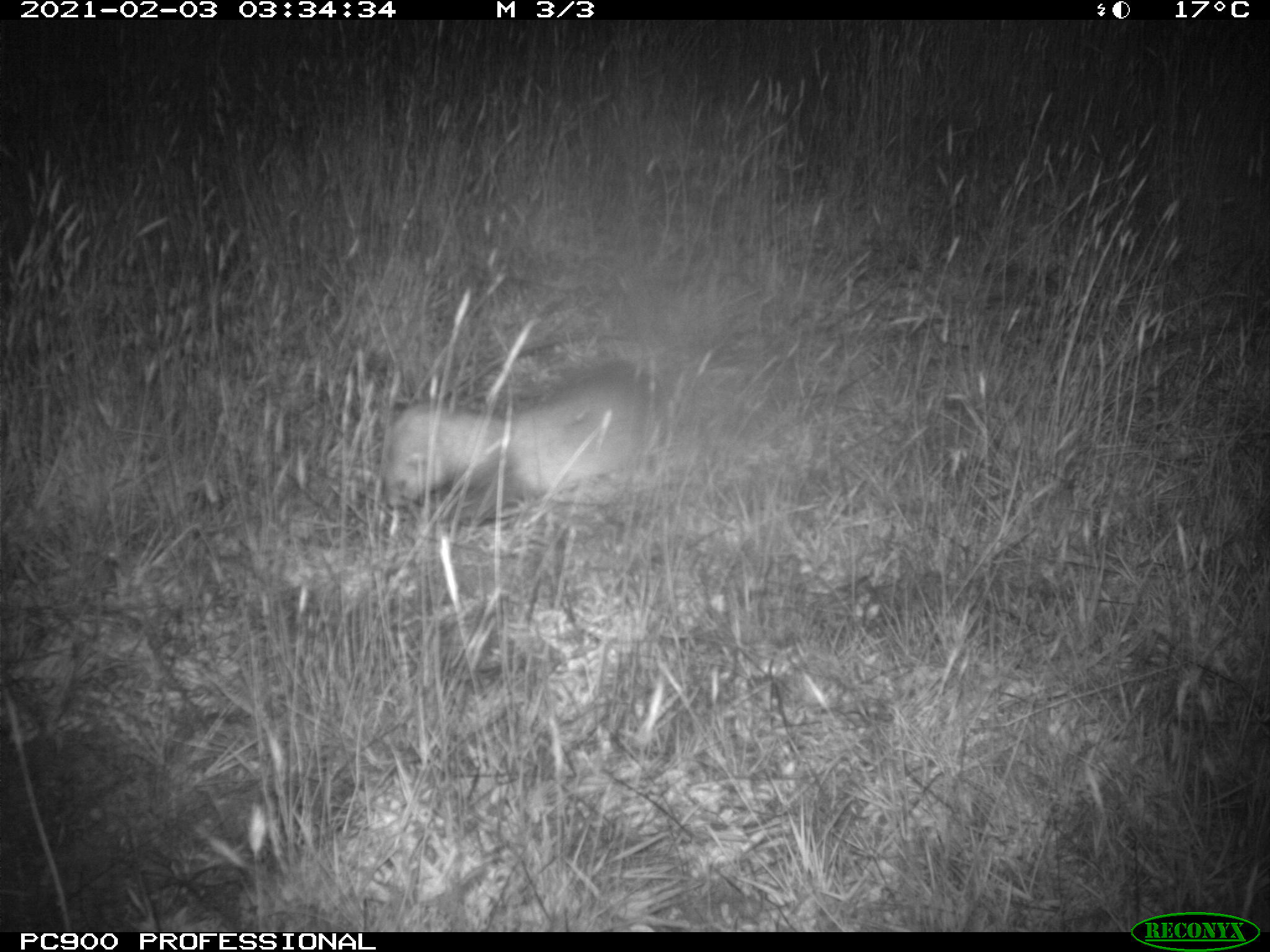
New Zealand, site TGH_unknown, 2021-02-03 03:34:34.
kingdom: Animalia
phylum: Chordata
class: Mammalia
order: Carnivora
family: Mustelidae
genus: Mustela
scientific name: Mustela furo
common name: ferret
Ferret (Mustela furo).